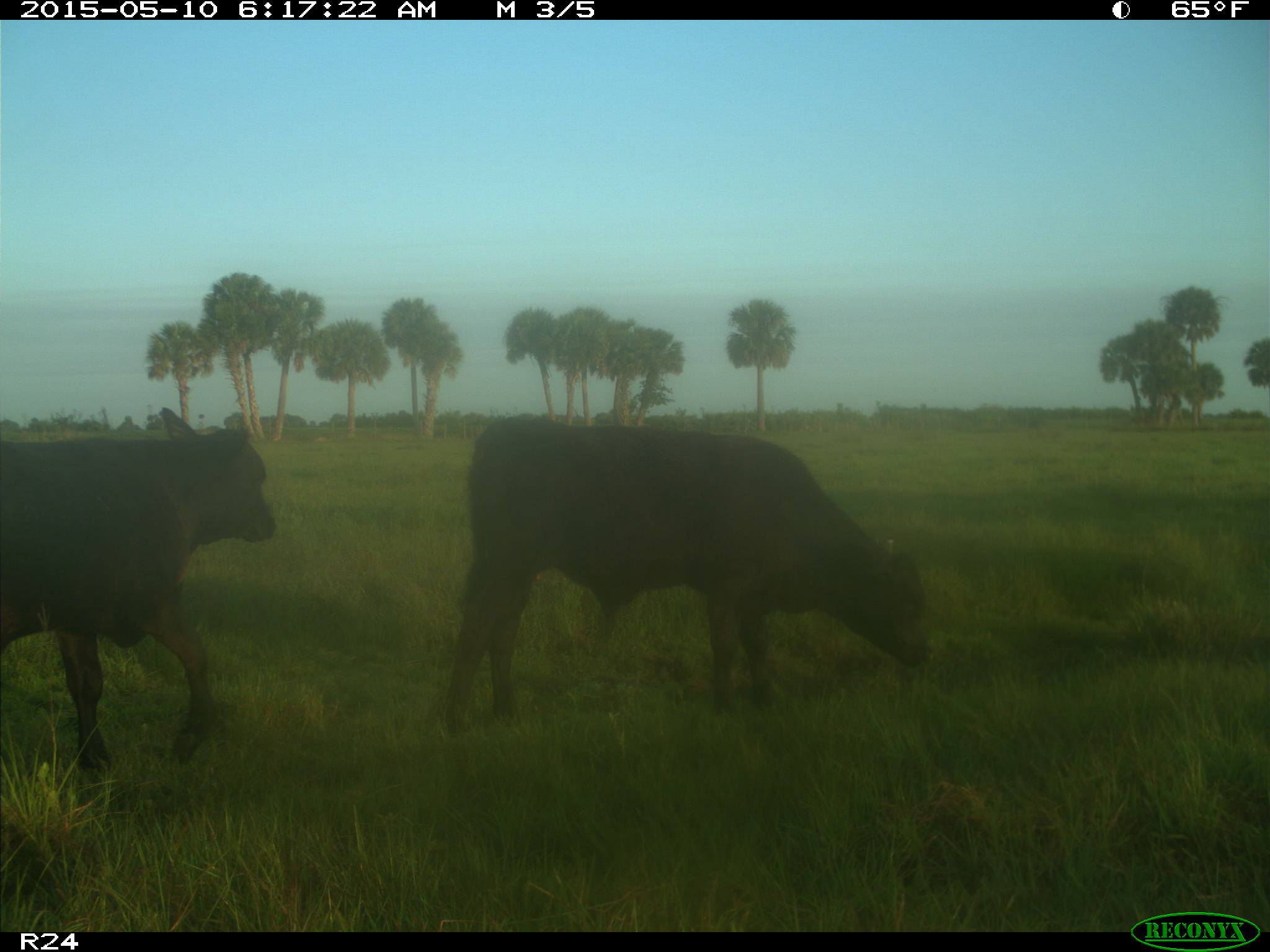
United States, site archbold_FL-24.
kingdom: Animalia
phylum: Chordata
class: Mammalia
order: Artiodactyla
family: Bovidae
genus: Bos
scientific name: Bos taurus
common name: domestic cow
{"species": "Bos taurus (domestic cow)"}